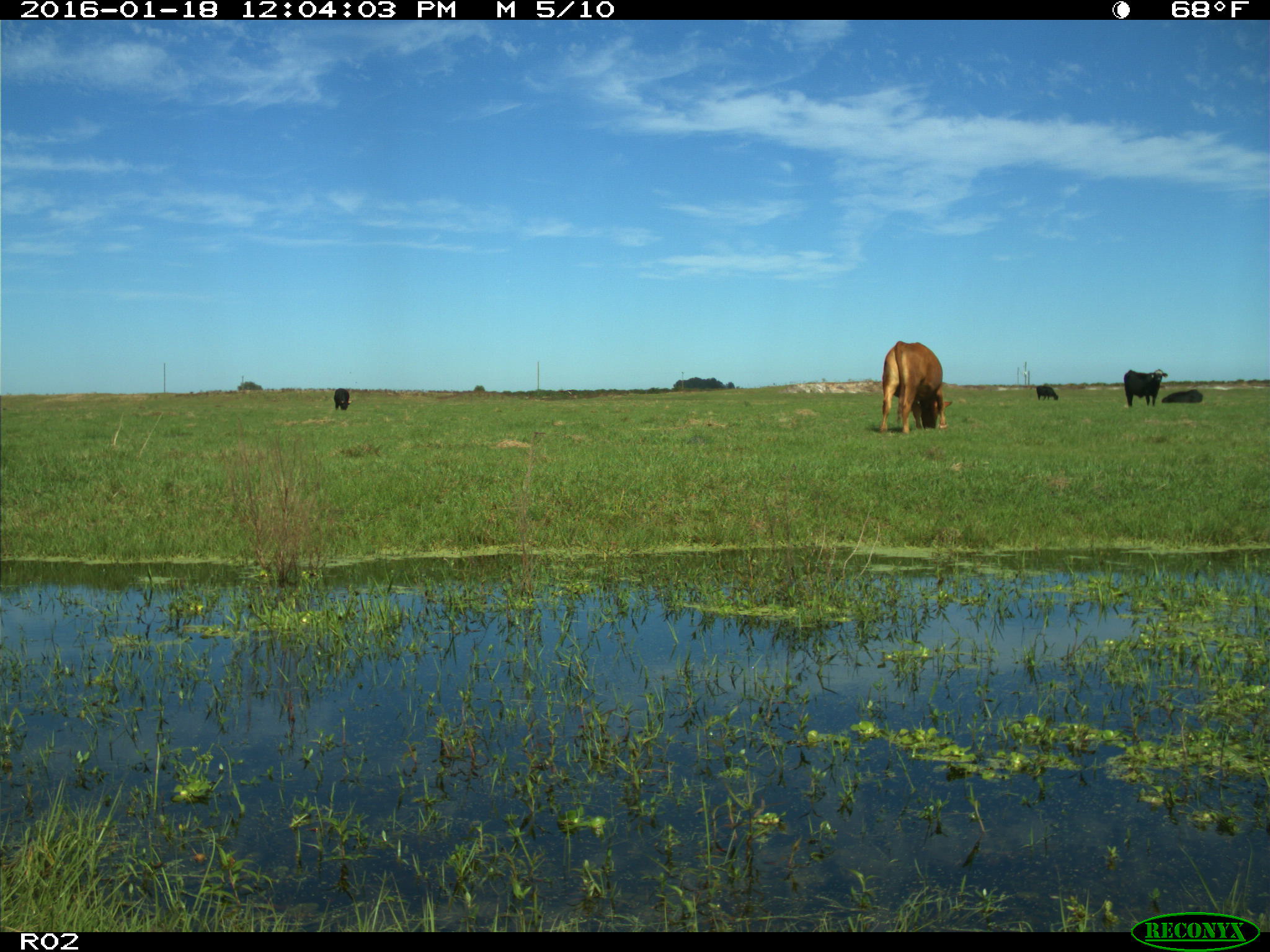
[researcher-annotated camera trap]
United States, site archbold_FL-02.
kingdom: Animalia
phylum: Chordata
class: Mammalia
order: Artiodactyla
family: Bovidae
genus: Bos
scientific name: Bos taurus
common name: domestic cow